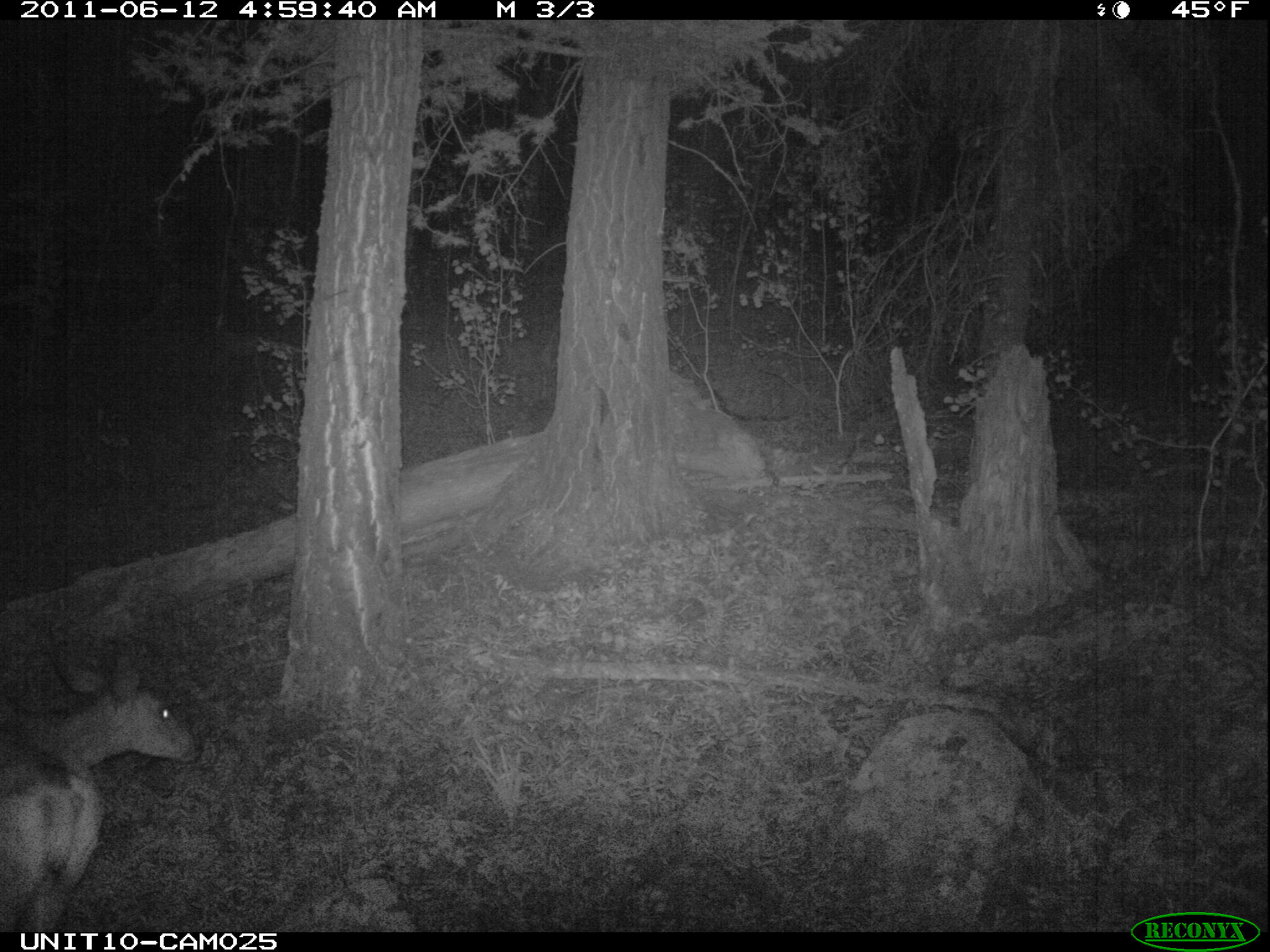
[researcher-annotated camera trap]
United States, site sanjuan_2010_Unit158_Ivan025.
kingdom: Animalia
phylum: Chordata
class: Mammalia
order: Artiodactyla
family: Cervidae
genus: Odocoileus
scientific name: Odocoileus hemionus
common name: mule deer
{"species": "Odocoileus hemionus (mule deer)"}